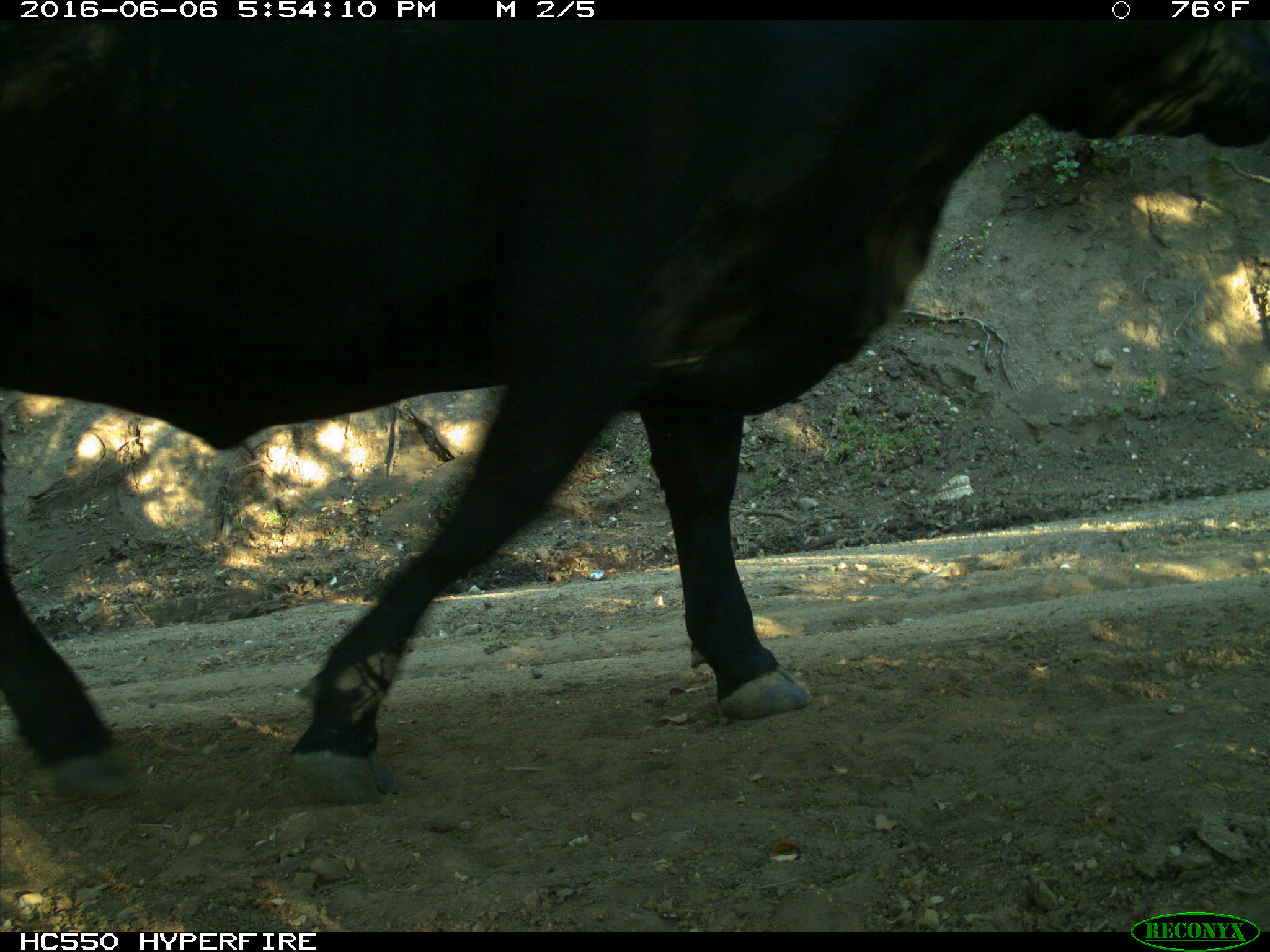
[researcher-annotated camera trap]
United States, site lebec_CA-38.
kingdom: Animalia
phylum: Chordata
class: Mammalia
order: Artiodactyla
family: Bovidae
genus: Bos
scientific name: Bos taurus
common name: domestic cow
Bos taurus (domestic cow).